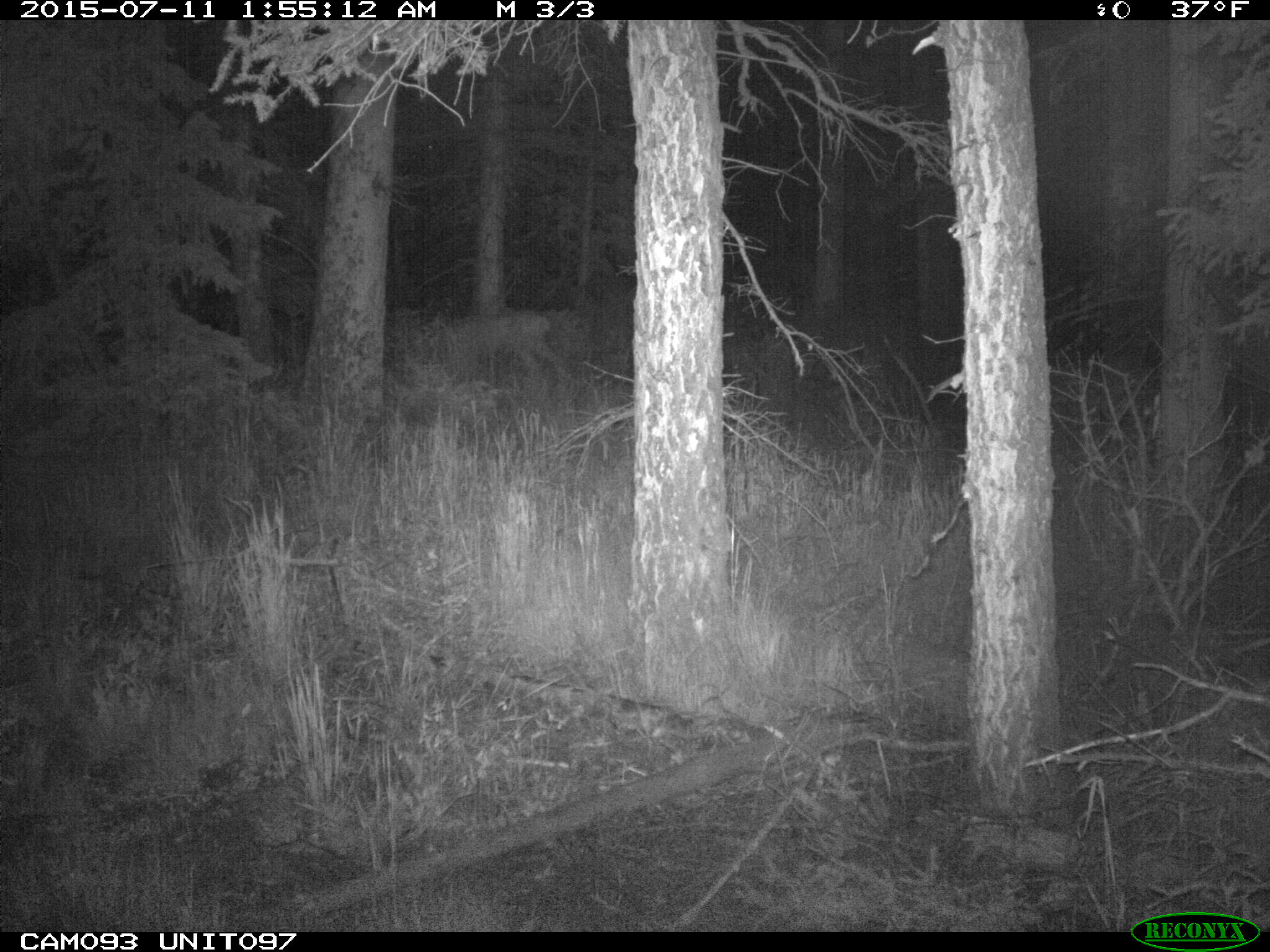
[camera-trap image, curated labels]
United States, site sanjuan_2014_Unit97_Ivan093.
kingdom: Animalia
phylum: Chordata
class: Mammalia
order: Artiodactyla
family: Cervidae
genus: Odocoileus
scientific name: Odocoileus hemionus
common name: mule deer